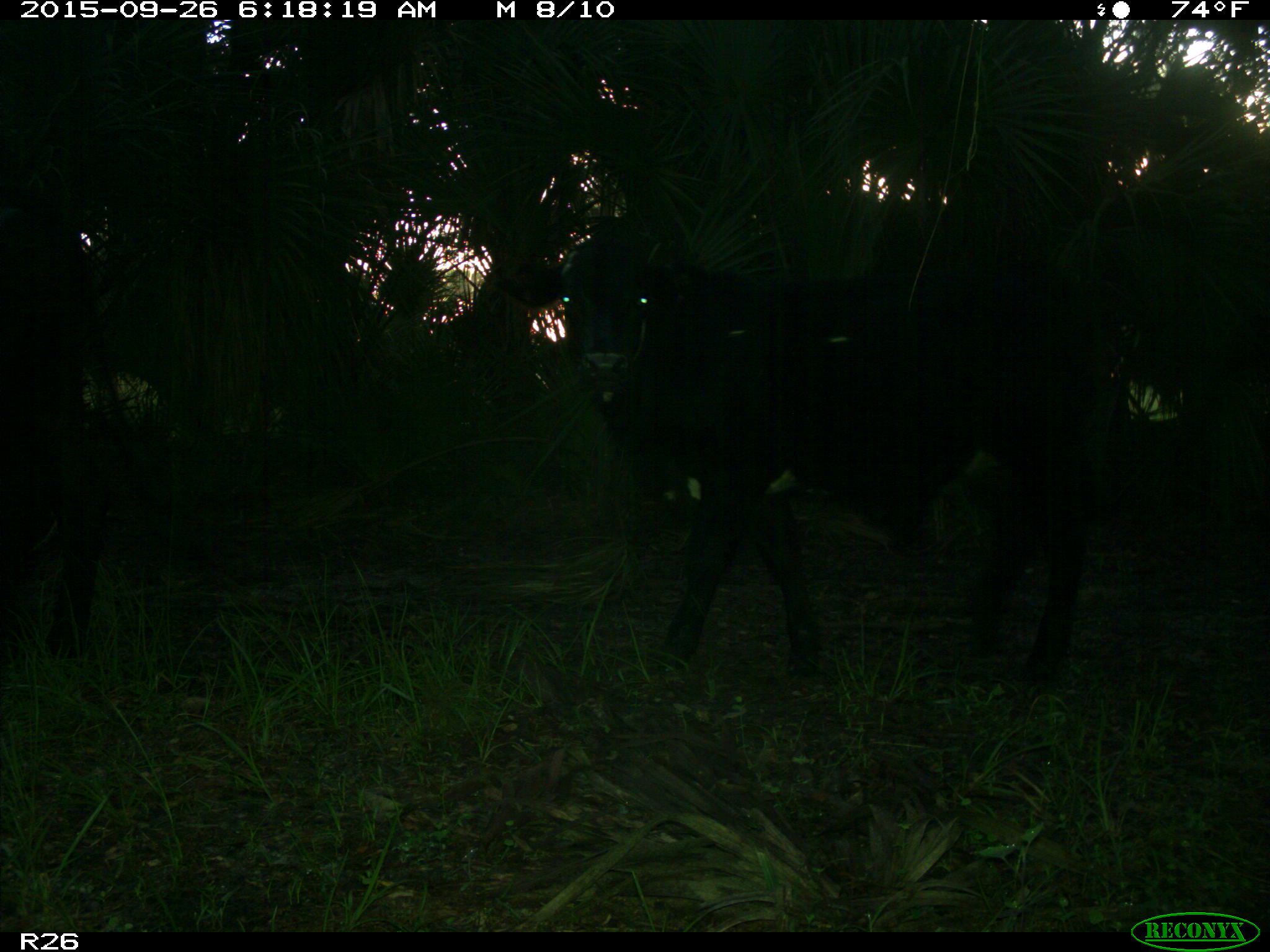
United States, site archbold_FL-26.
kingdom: Animalia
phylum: Chordata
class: Mammalia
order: Artiodactyla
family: Bovidae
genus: Bos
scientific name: Bos taurus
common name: domestic cow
Bos taurus (domestic cow).